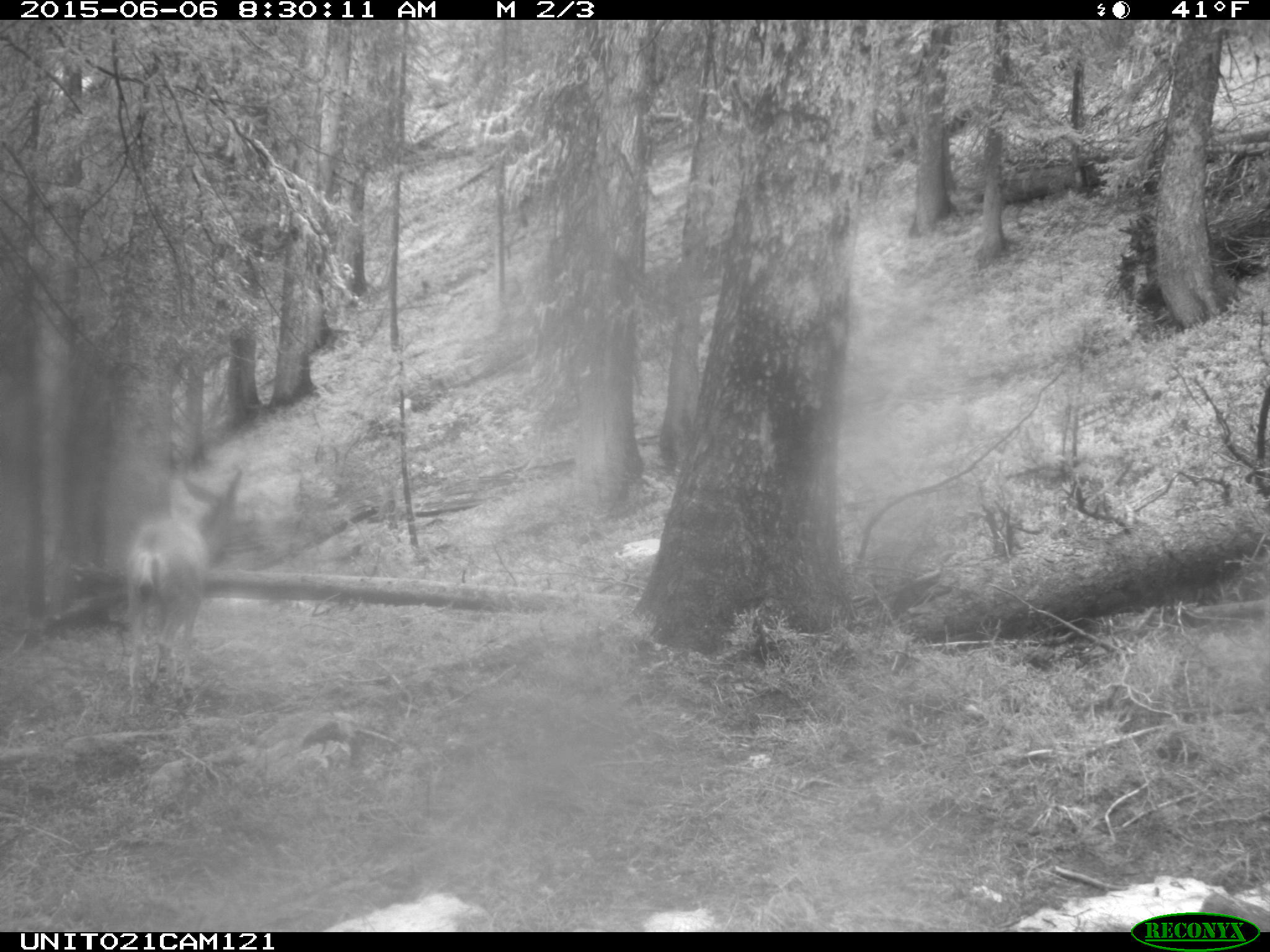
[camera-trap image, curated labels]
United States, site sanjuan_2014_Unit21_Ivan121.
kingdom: Animalia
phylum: Chordata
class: Mammalia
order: Artiodactyla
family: Cervidae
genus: Odocoileus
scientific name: Odocoileus hemionus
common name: mule deer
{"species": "Odocoileus hemionus (mule deer)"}